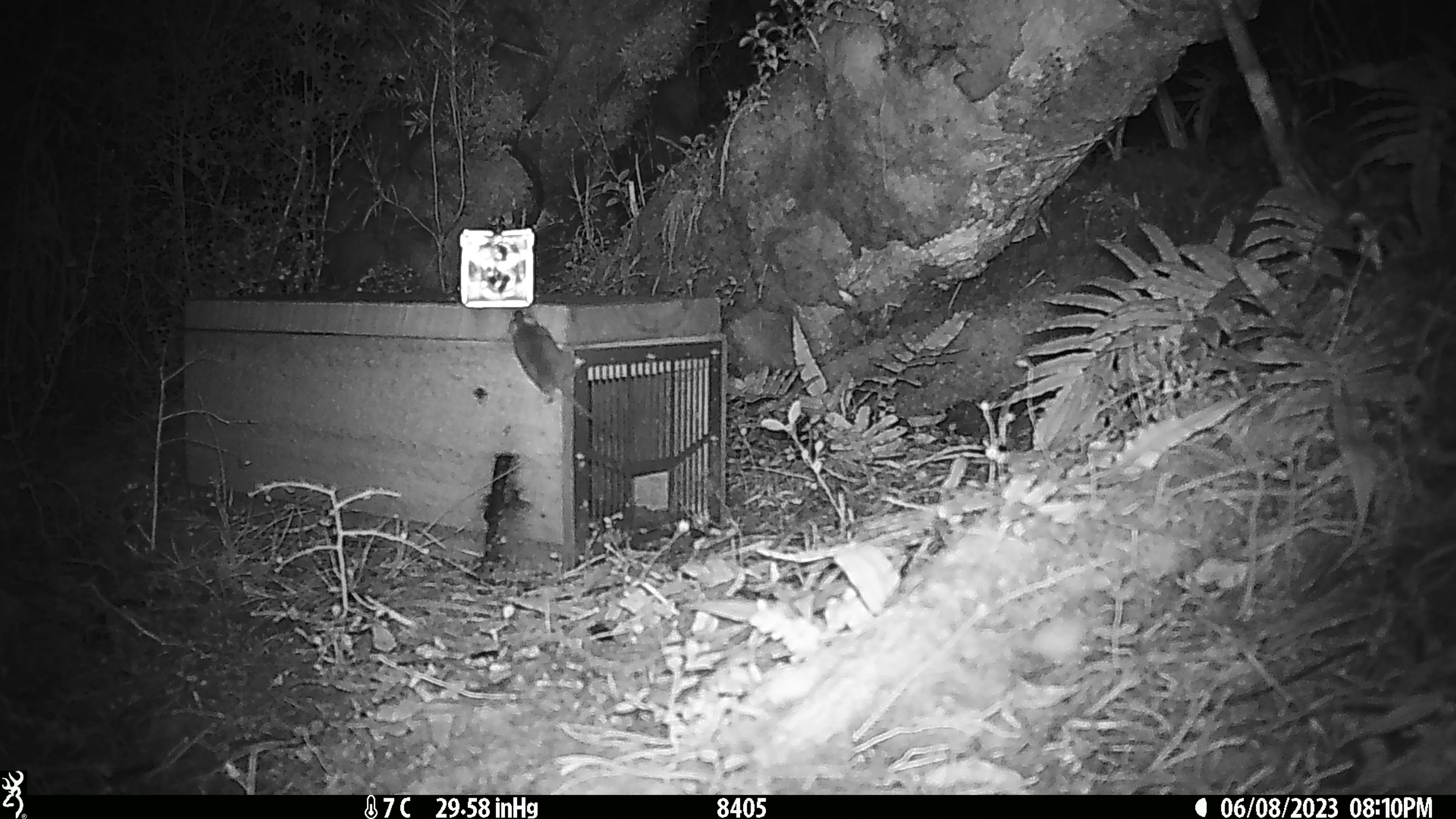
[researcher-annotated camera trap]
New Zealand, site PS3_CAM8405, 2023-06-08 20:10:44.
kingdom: Animalia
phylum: Chordata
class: Mammalia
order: Rodentia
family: Muridae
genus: Mus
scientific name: Mus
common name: mouse